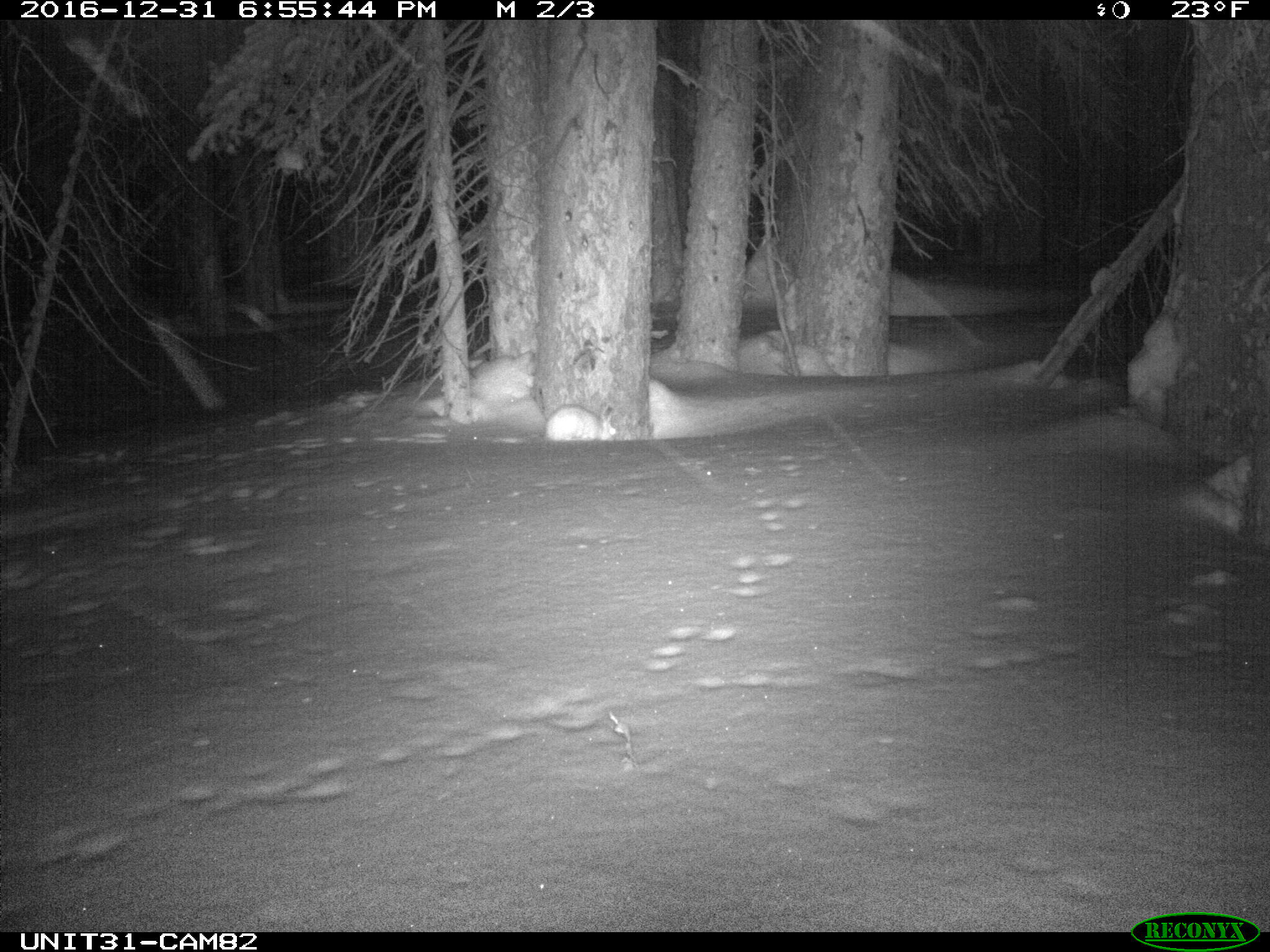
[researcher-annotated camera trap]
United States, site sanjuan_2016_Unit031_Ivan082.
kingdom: Animalia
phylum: Chordata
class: Mammalia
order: Lagomorpha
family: Leporidae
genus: Lepus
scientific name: Lepus americanus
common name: snowshoe hare